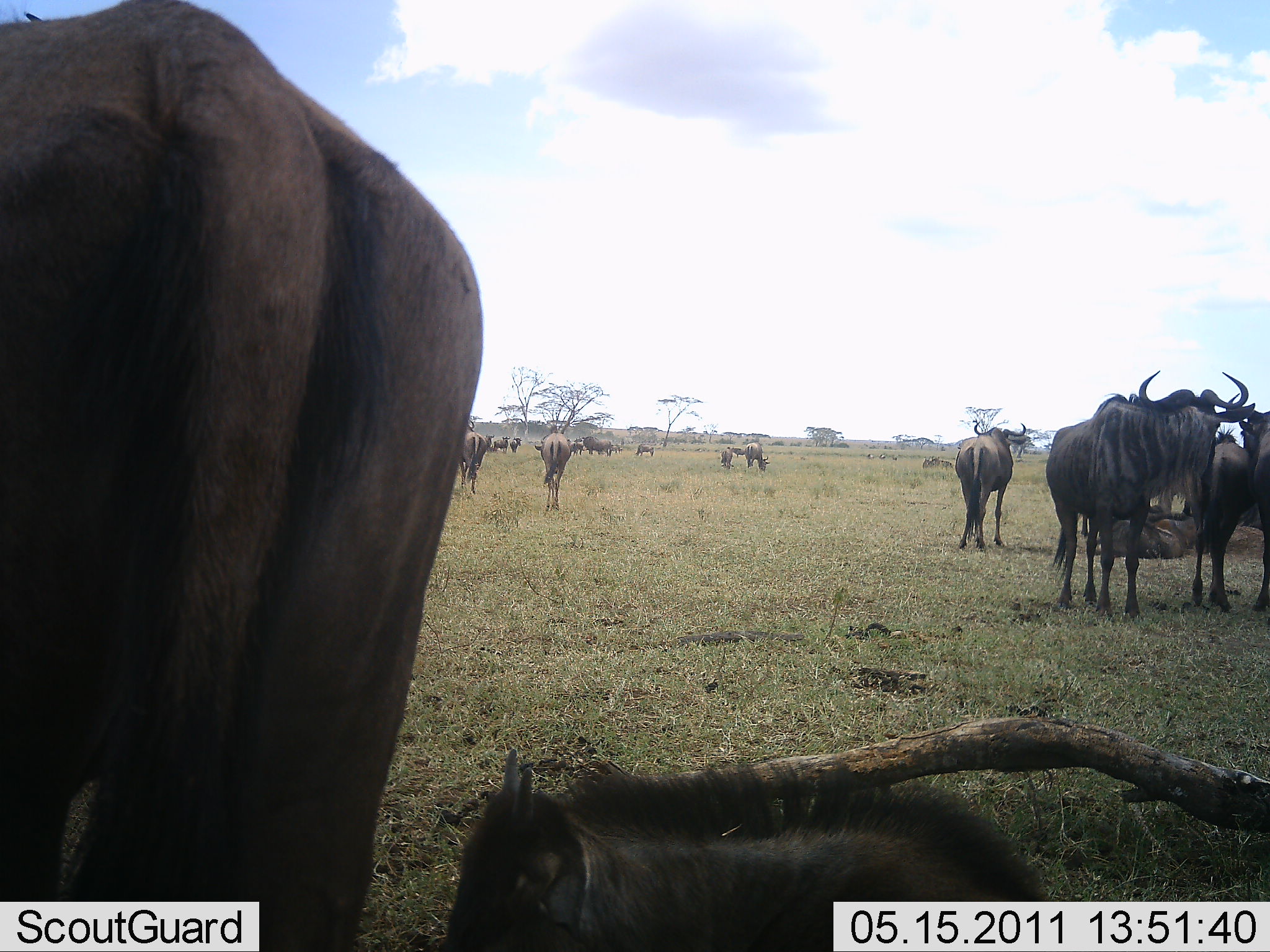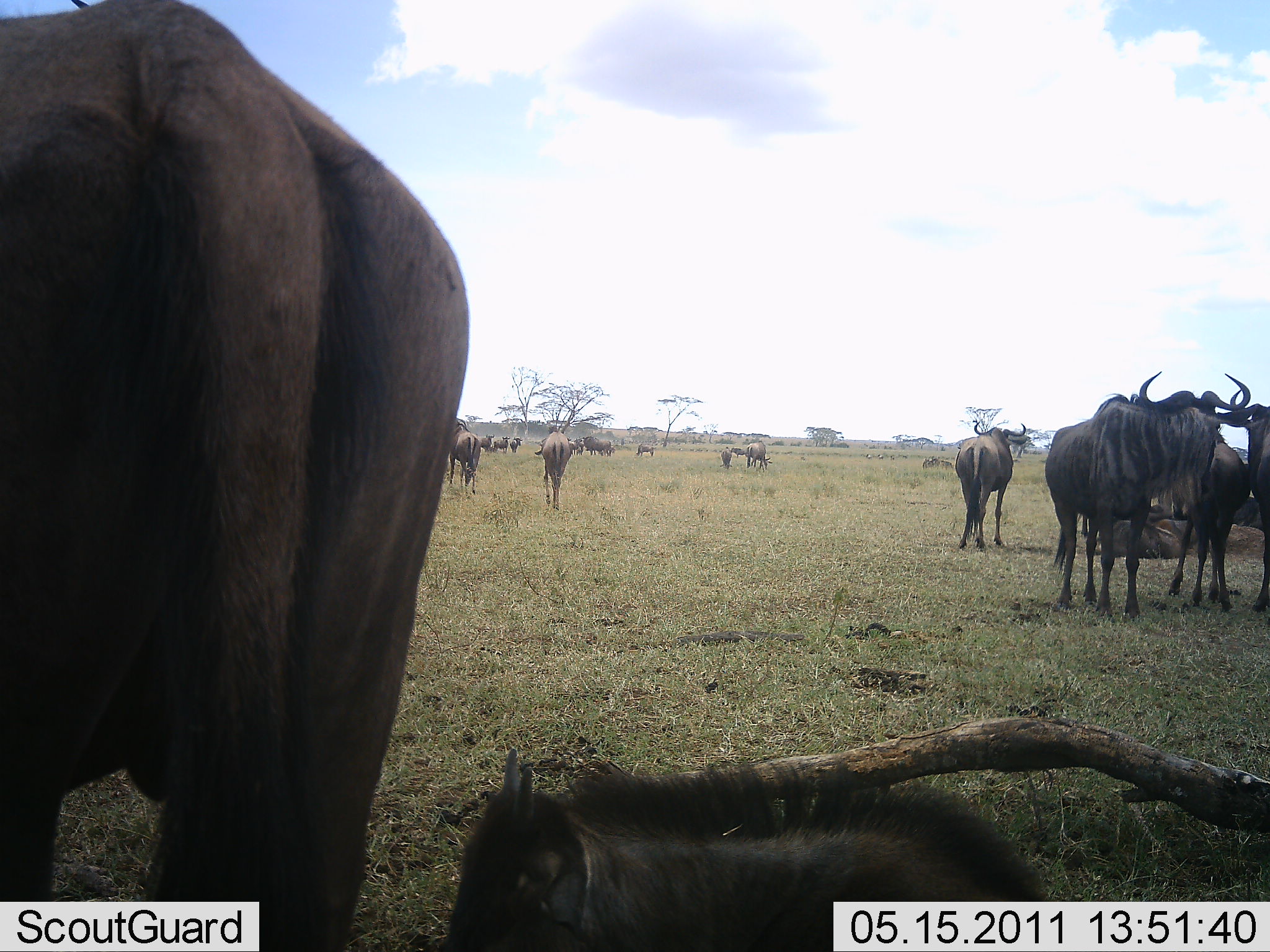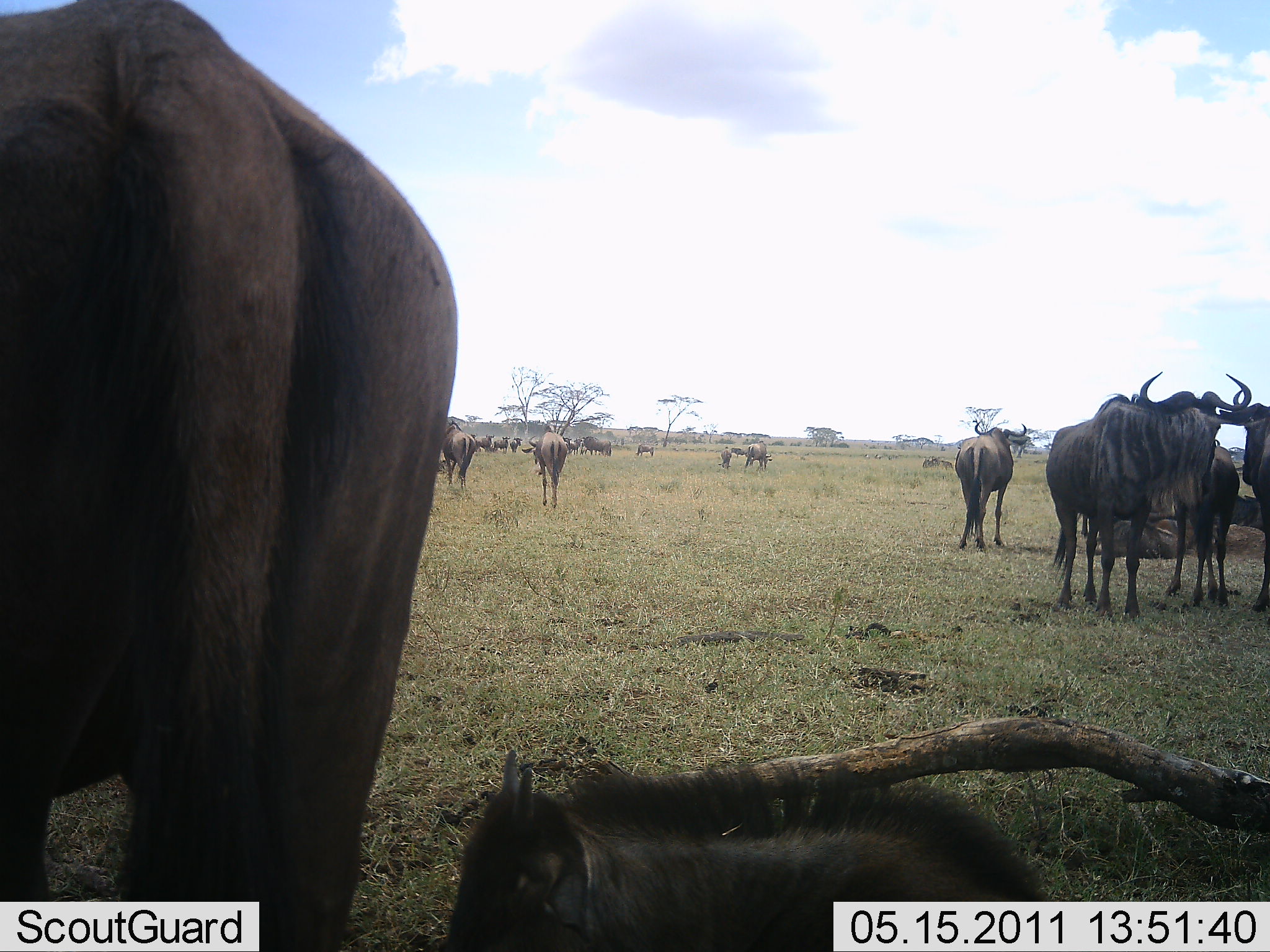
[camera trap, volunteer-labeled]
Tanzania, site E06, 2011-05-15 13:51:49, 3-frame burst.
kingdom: Animalia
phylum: Chordata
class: Mammalia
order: Artiodactyla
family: Bovidae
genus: Connochaetes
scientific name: Connochaetes taurinus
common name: blue wildebeest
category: wildebeest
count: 11-50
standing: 90%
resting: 60%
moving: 20%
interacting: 20%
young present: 60%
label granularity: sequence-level